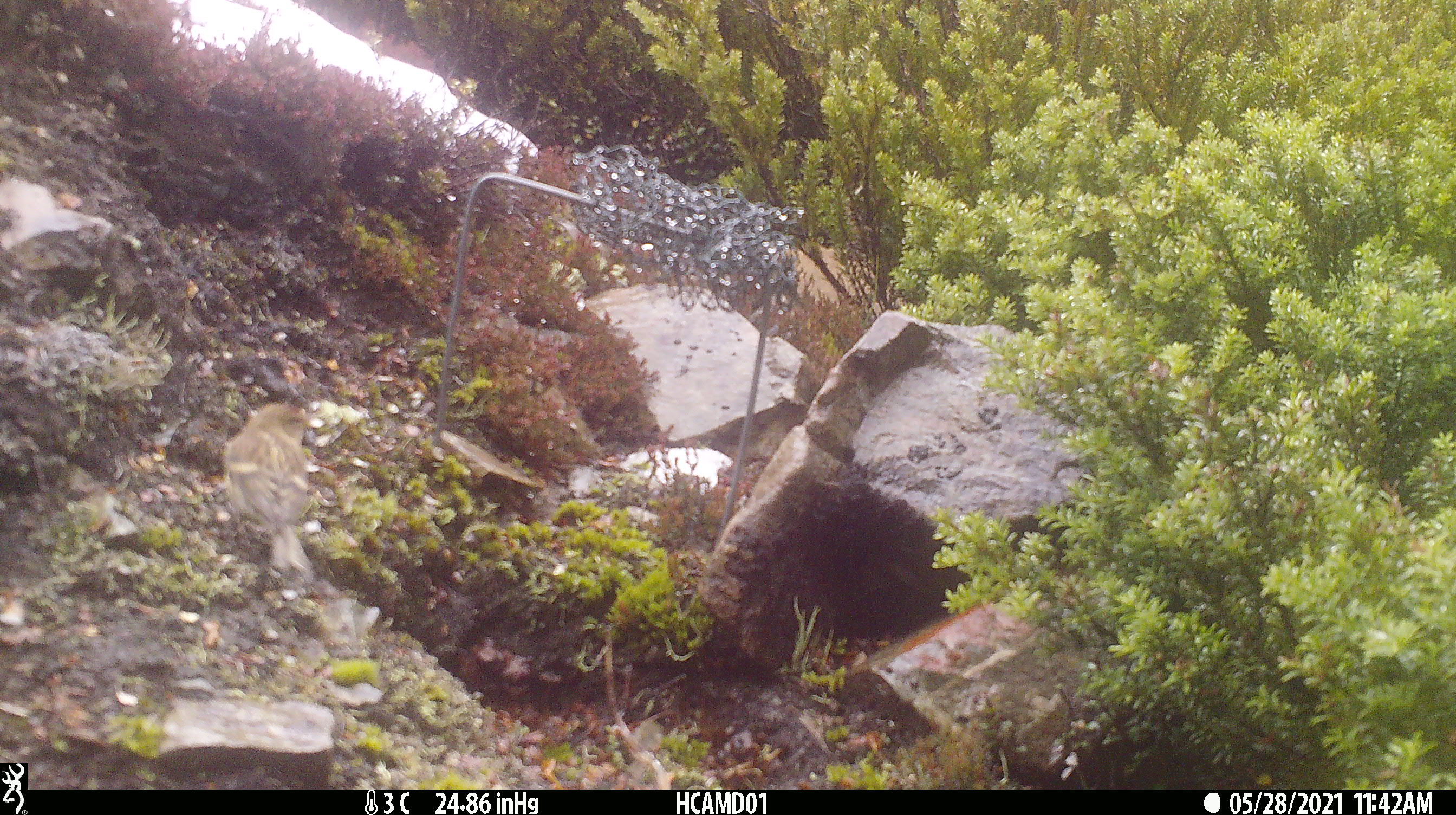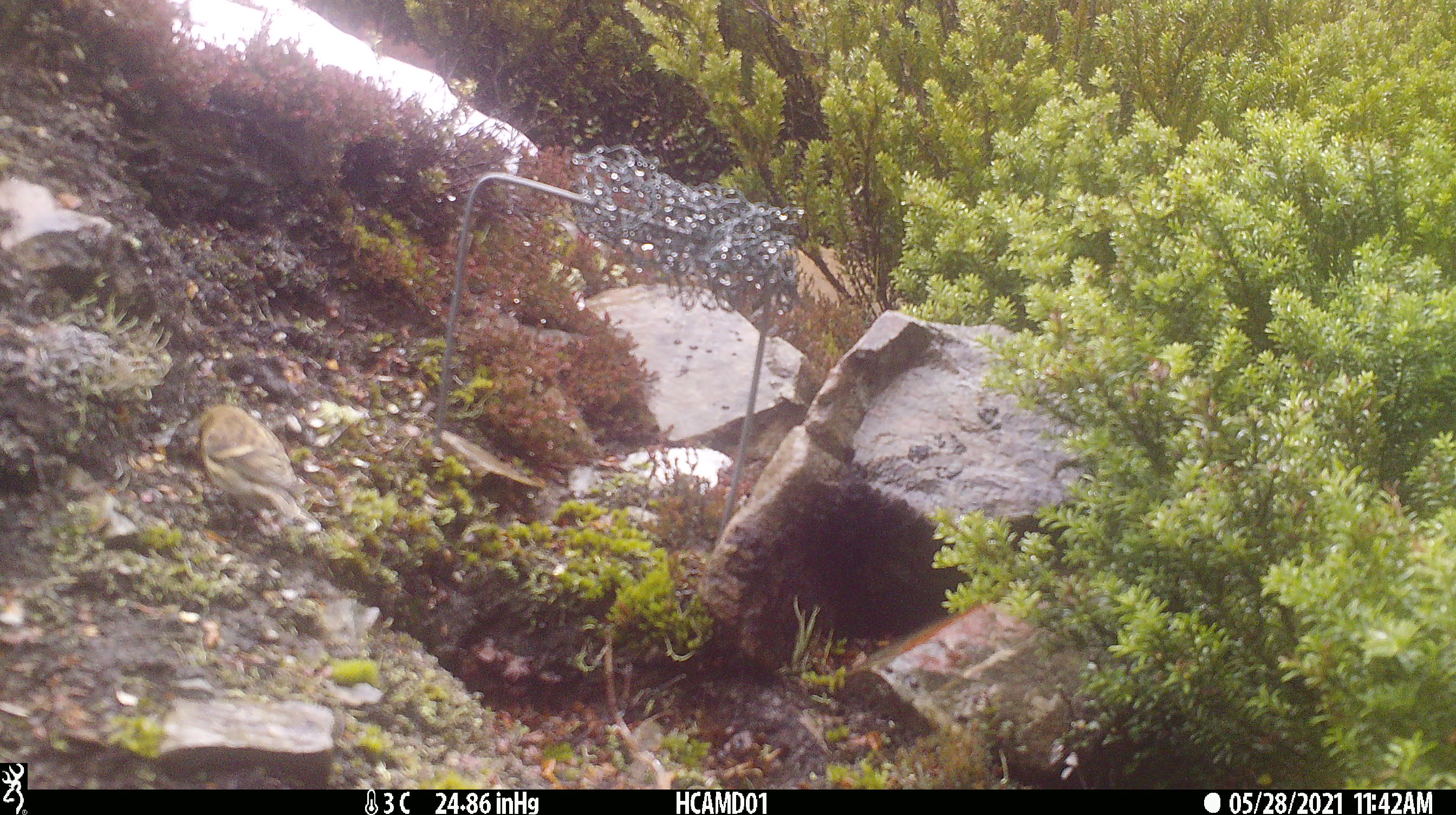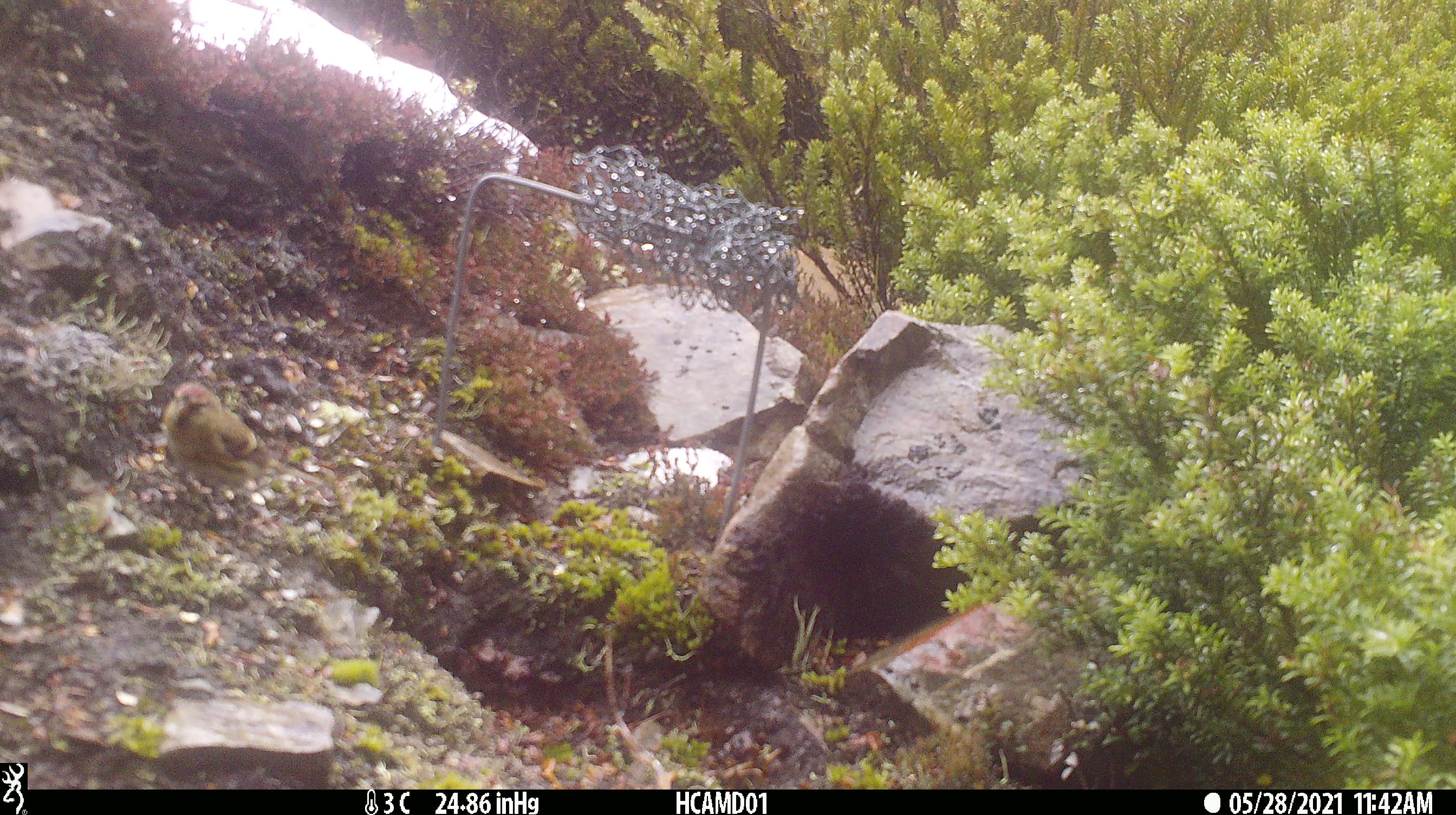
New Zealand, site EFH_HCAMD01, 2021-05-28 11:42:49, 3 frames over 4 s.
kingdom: Animalia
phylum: Chordata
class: Aves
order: Passeriformes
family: Fringillidae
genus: Acanthis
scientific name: Acanthis flammea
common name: common redpoll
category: redpoll